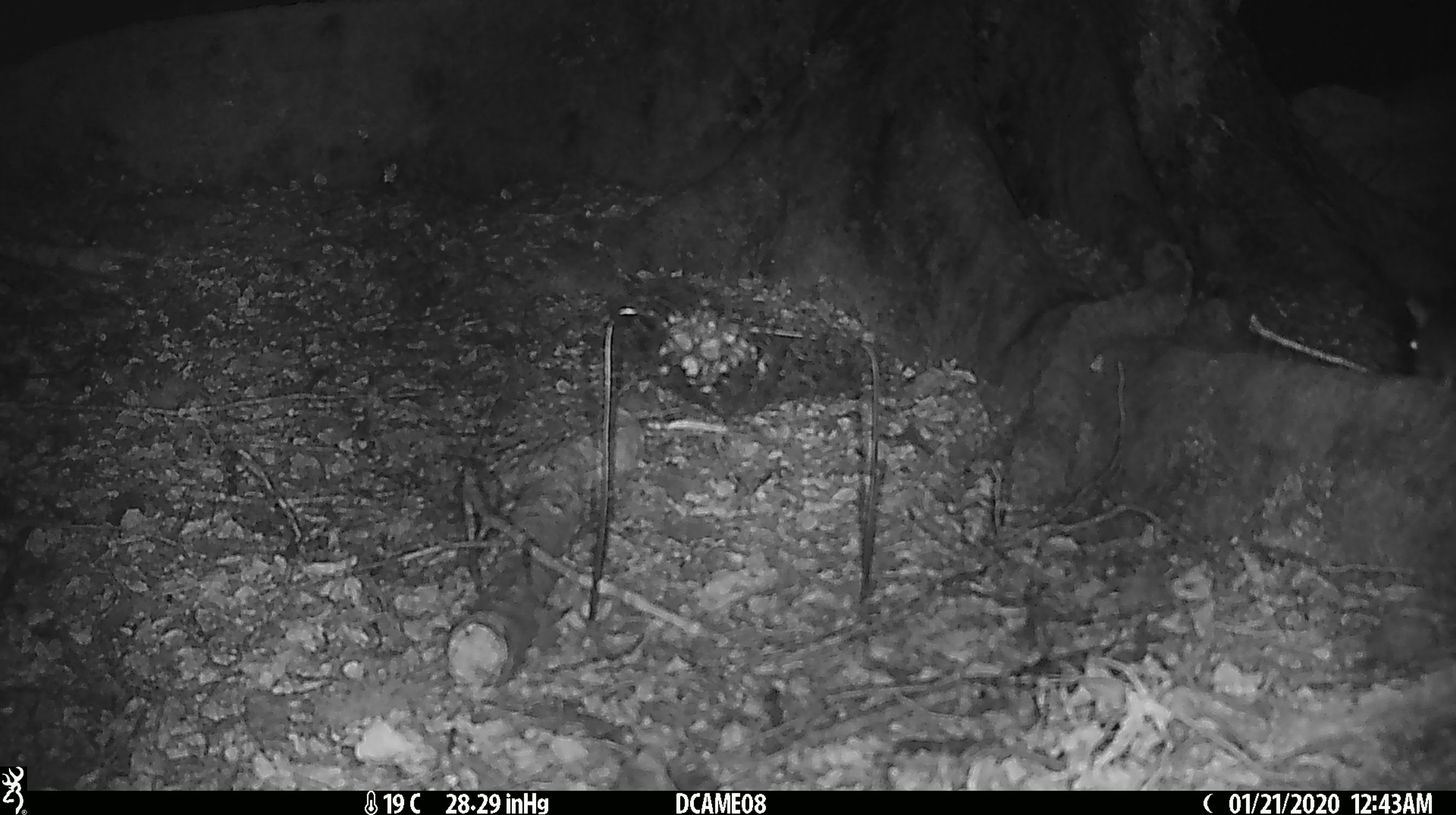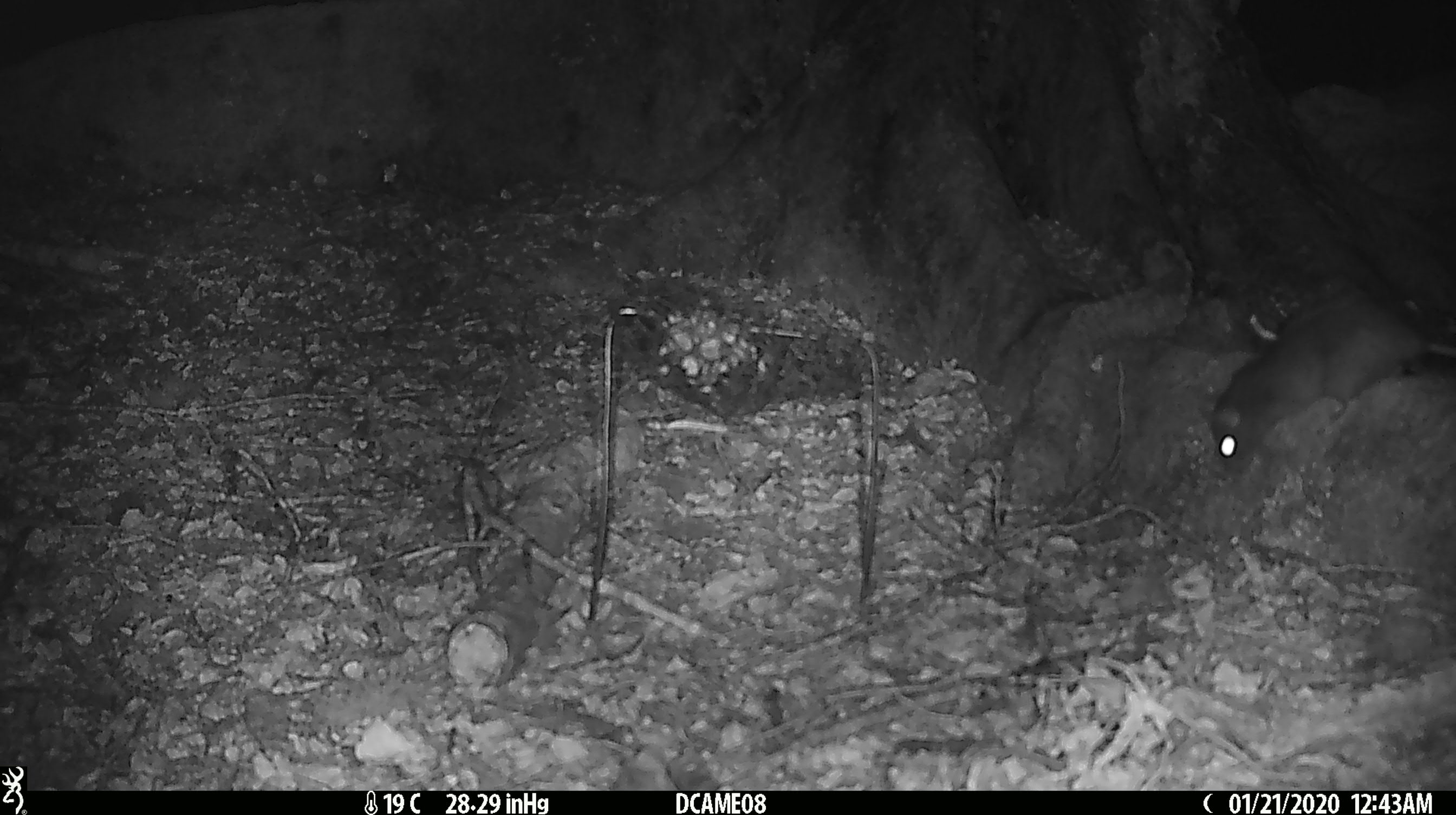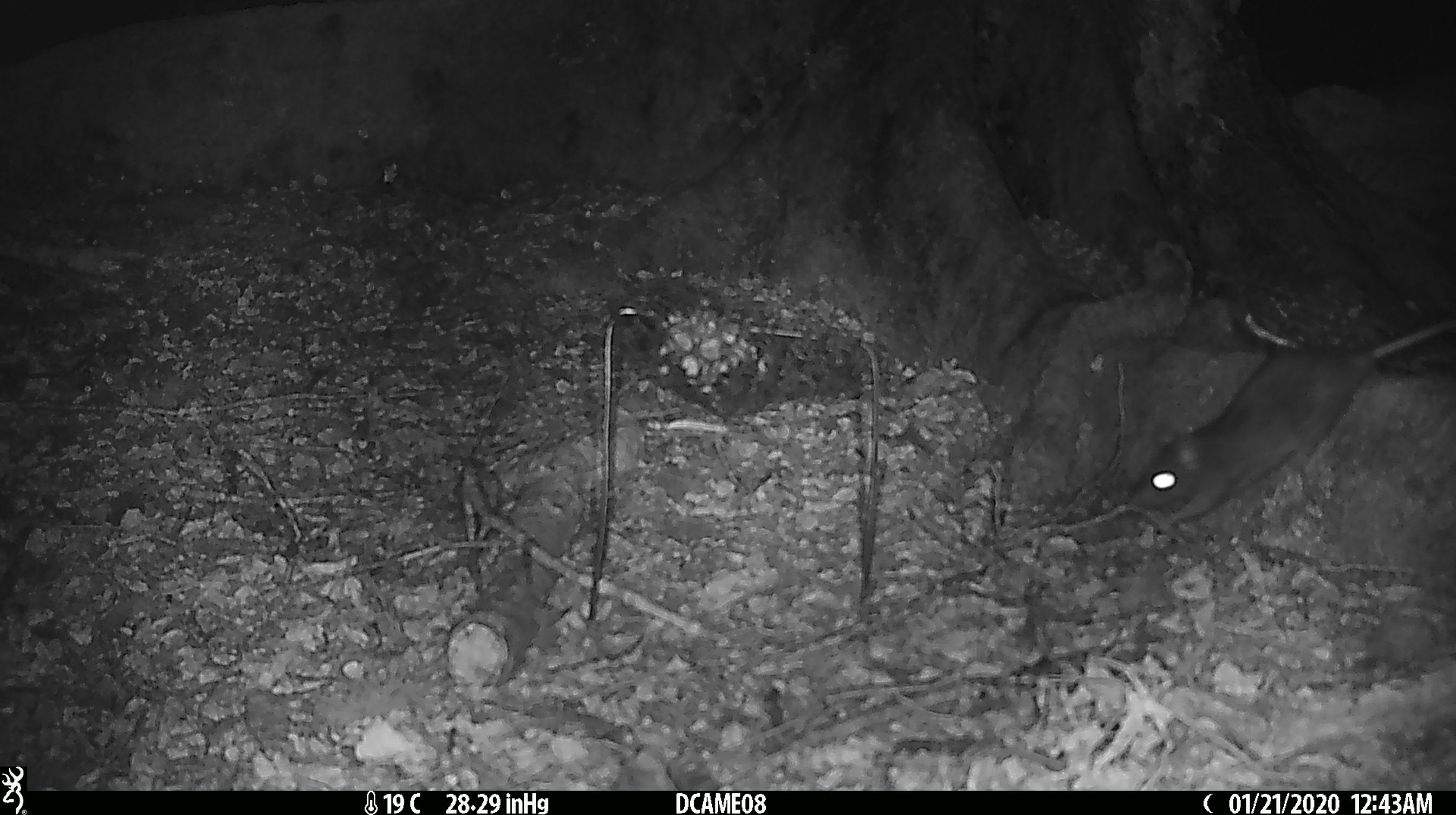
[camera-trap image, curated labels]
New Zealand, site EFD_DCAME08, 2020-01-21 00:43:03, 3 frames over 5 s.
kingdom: Animalia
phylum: Chordata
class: Mammalia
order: Rodentia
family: Muridae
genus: Rattus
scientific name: Rattus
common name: rat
Rat (Rattus).